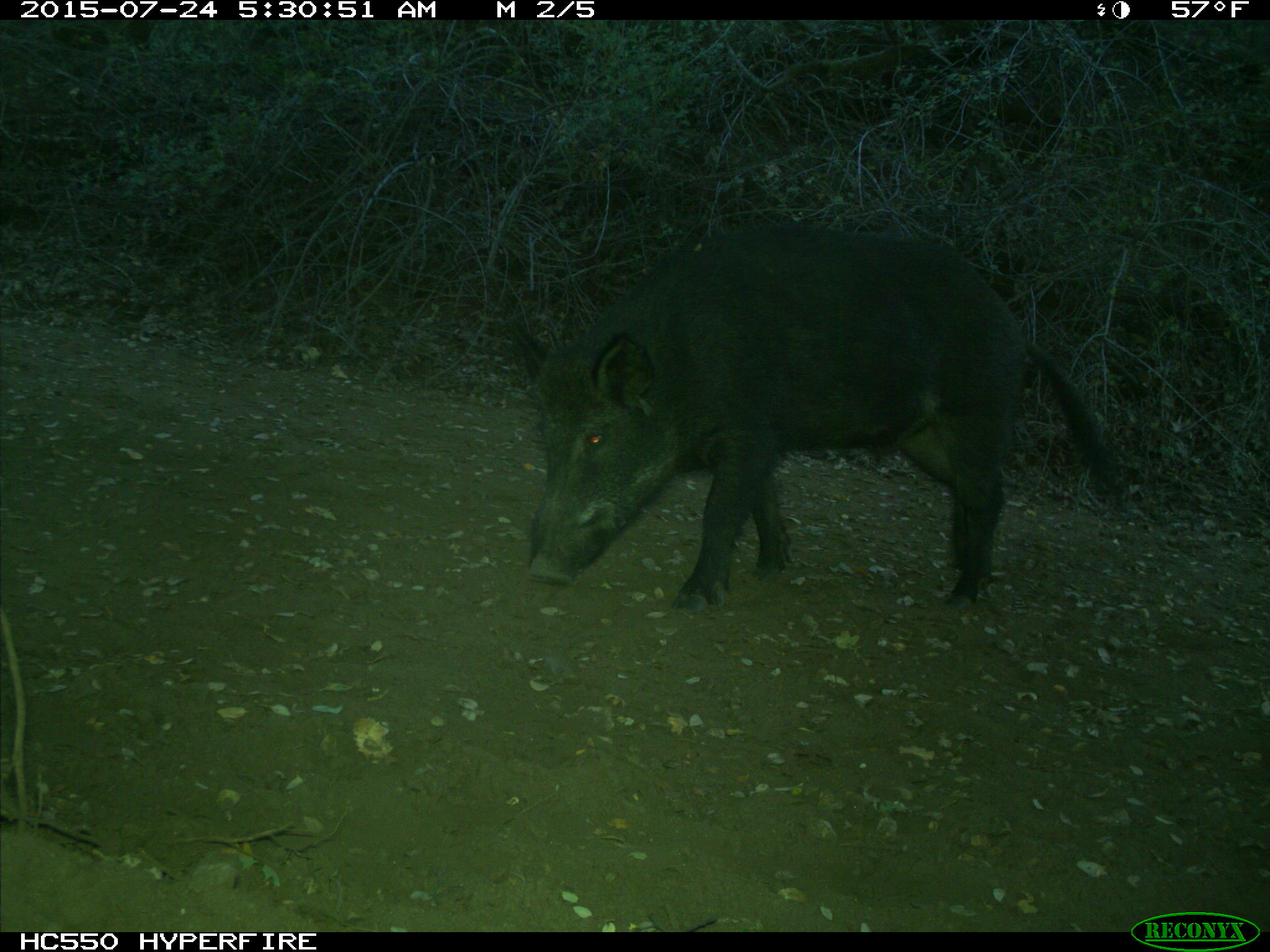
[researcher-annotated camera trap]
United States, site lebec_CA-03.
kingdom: Animalia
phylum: Chordata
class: Mammalia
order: Artiodactyla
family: Suidae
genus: Sus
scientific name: Sus scrofa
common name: wild boar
Sus scrofa (wild boar).